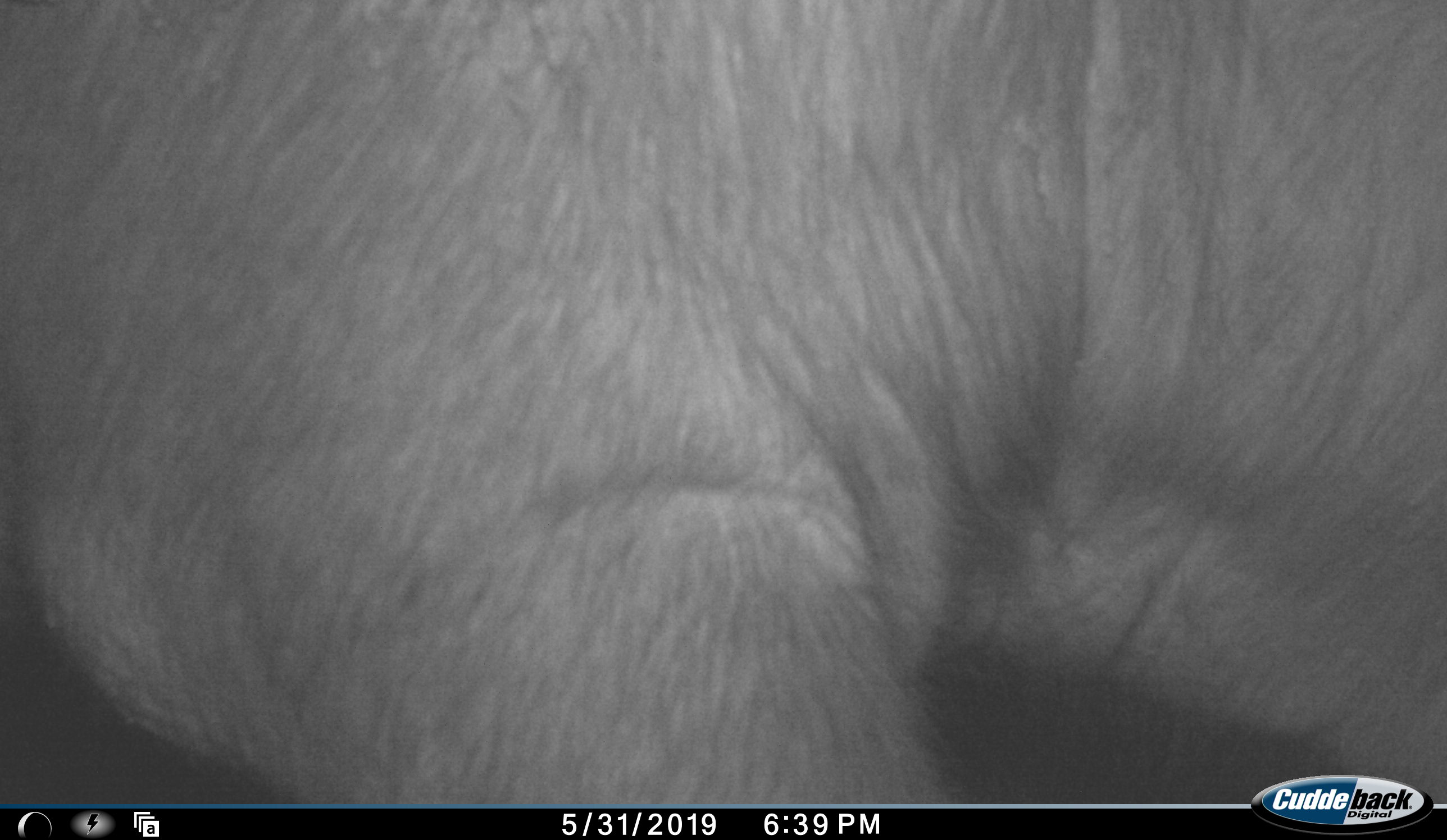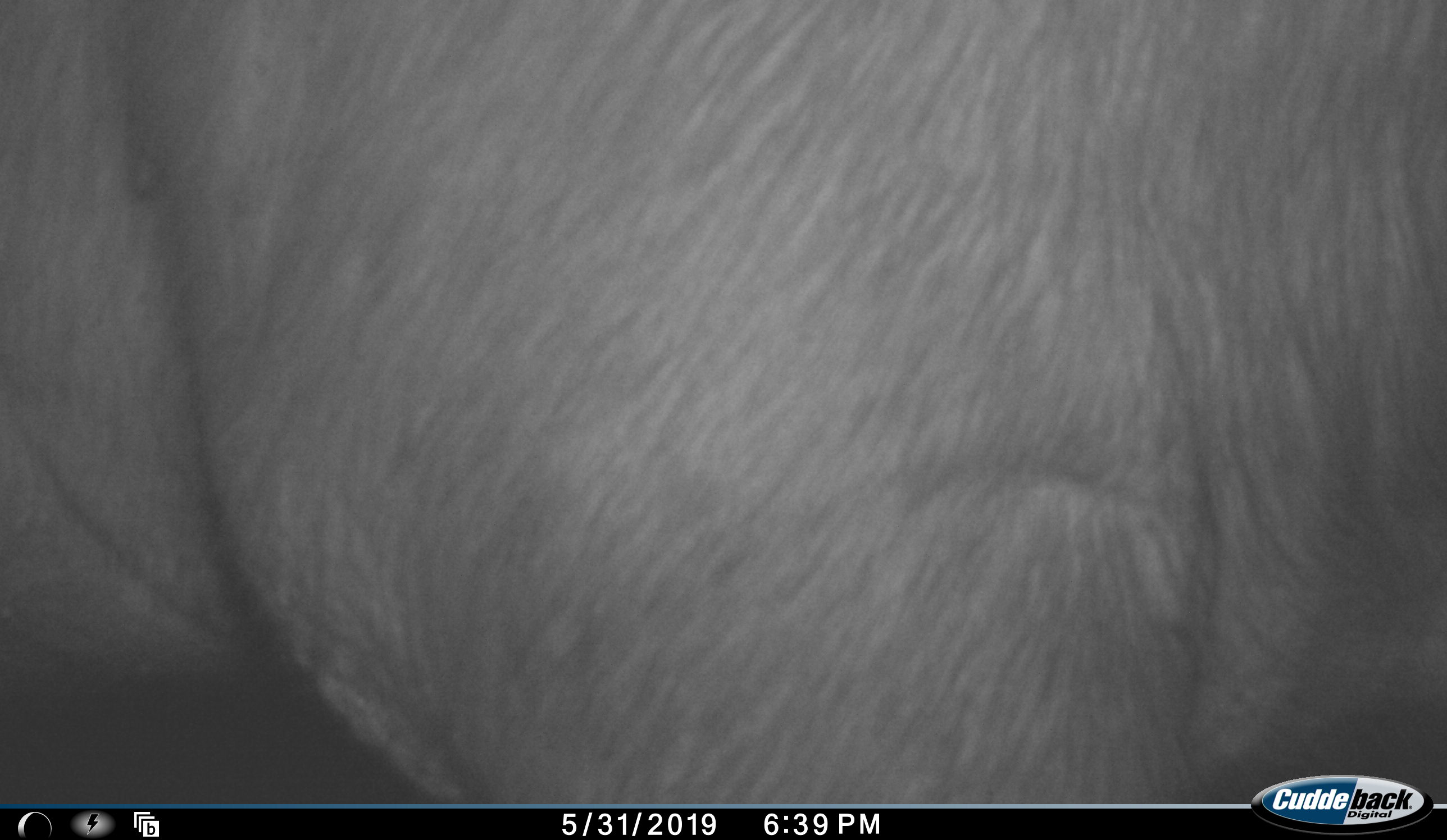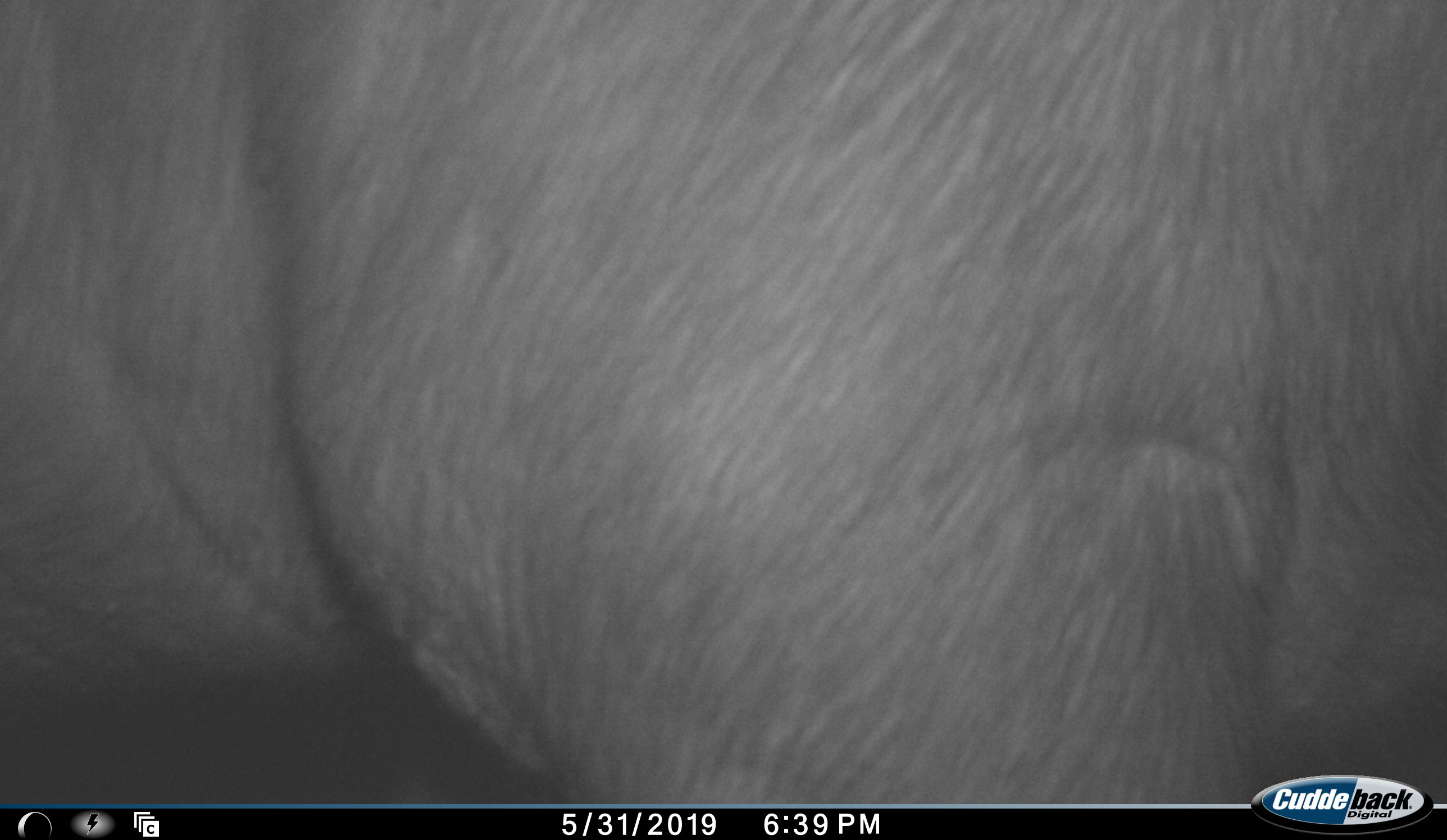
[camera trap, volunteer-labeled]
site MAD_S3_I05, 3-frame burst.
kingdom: Animalia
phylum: Chordata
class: Mammalia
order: Artiodactyla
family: Bovidae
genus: Syncerus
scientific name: Syncerus caffer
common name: african buffalo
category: buffalo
Buffalo (african buffalo) (Syncerus caffer), count 1. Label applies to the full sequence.